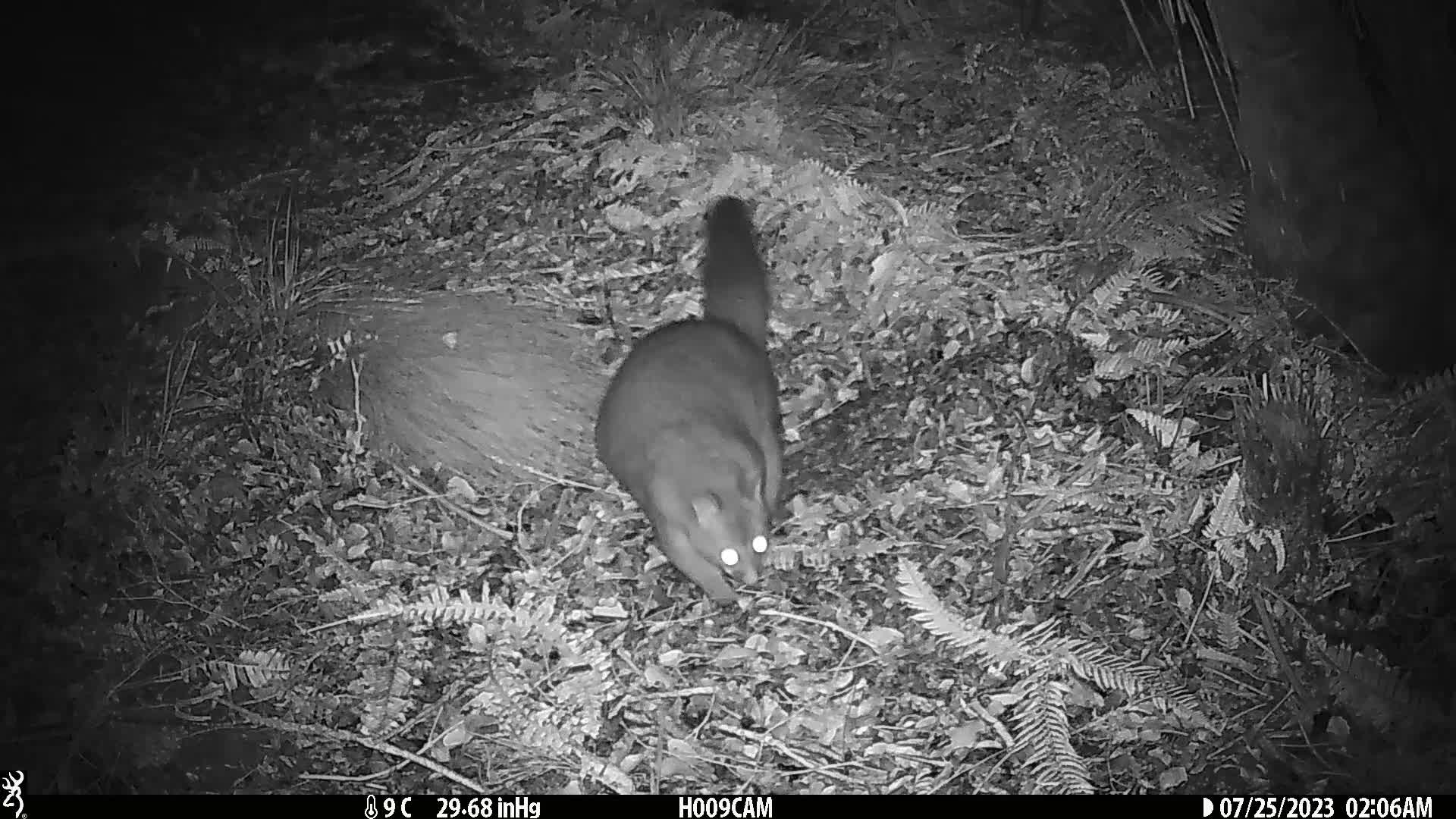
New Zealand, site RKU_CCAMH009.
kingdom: Animalia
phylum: Chordata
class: Mammalia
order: Diprotodontia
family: Phalangeridae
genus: Trichosurus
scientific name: Trichosurus vulpecula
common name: common brushtail possum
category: possum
Possum (common brushtail possum) (Trichosurus vulpecula).